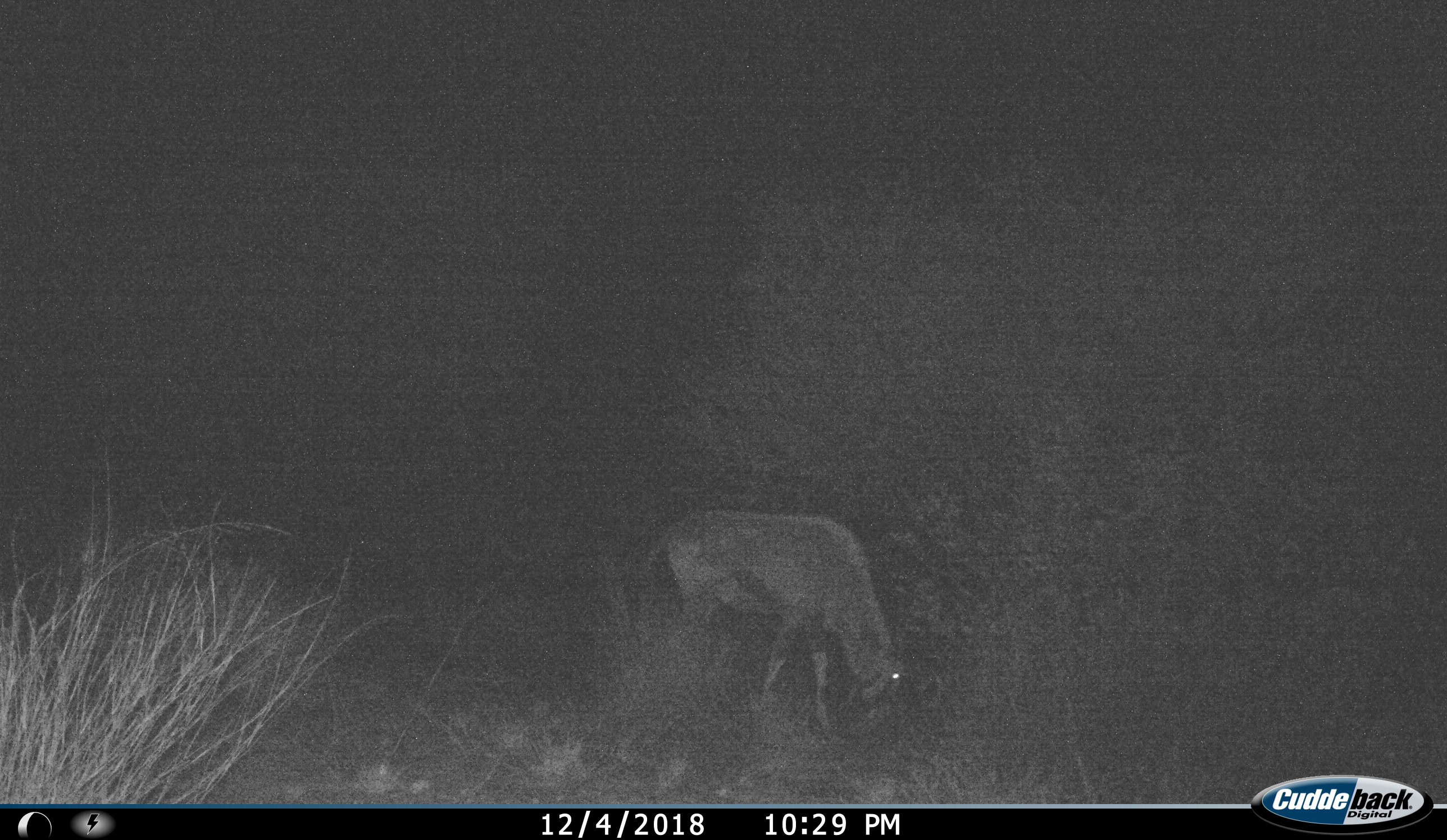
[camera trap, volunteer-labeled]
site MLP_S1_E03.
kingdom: Animalia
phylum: Chordata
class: Mammalia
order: Artiodactyla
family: Bovidae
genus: Oryx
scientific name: Oryx gazella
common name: gemsbok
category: oryx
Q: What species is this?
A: Oryx (gemsbok) (Oryx gazella).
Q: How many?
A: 1.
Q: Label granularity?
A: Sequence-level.